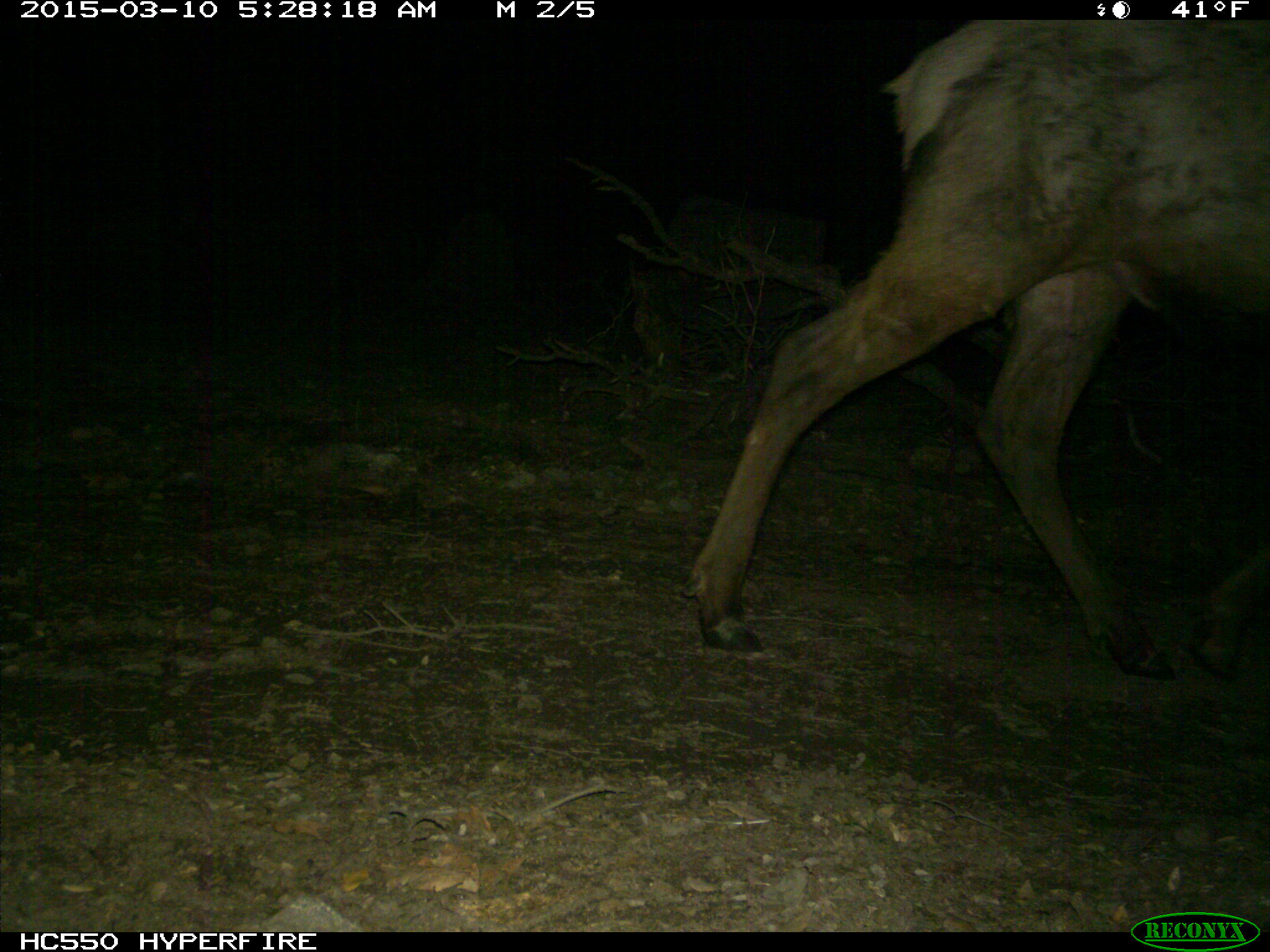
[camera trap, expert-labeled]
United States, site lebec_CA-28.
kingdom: Animalia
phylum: Chordata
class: Mammalia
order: Artiodactyla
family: Cervidae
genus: Cervus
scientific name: Cervus canadensis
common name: elk